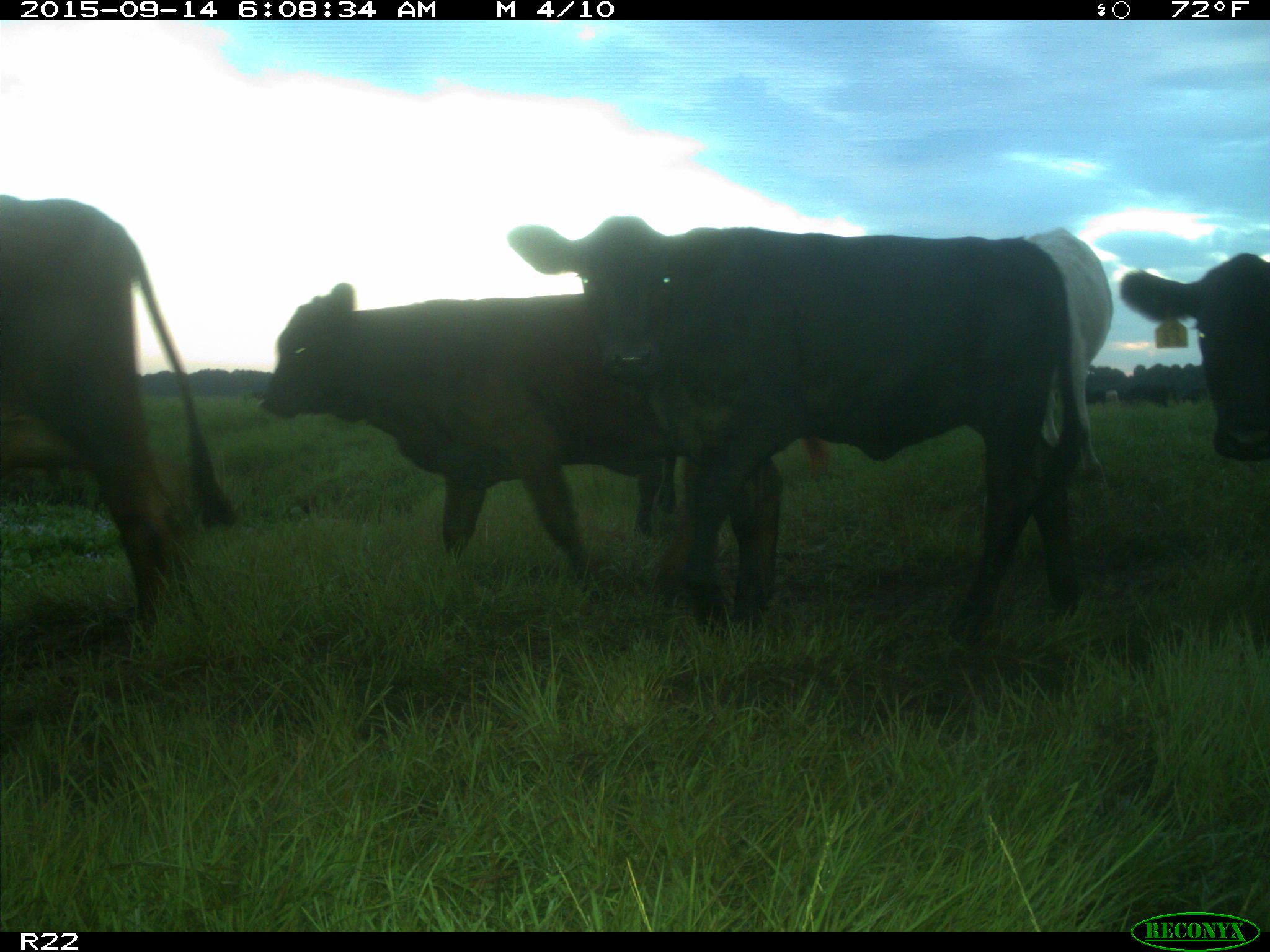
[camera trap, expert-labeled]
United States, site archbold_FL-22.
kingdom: Animalia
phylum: Chordata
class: Mammalia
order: Artiodactyla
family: Bovidae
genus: Bos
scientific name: Bos taurus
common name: domestic cow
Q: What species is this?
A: Bos taurus (domestic cow).